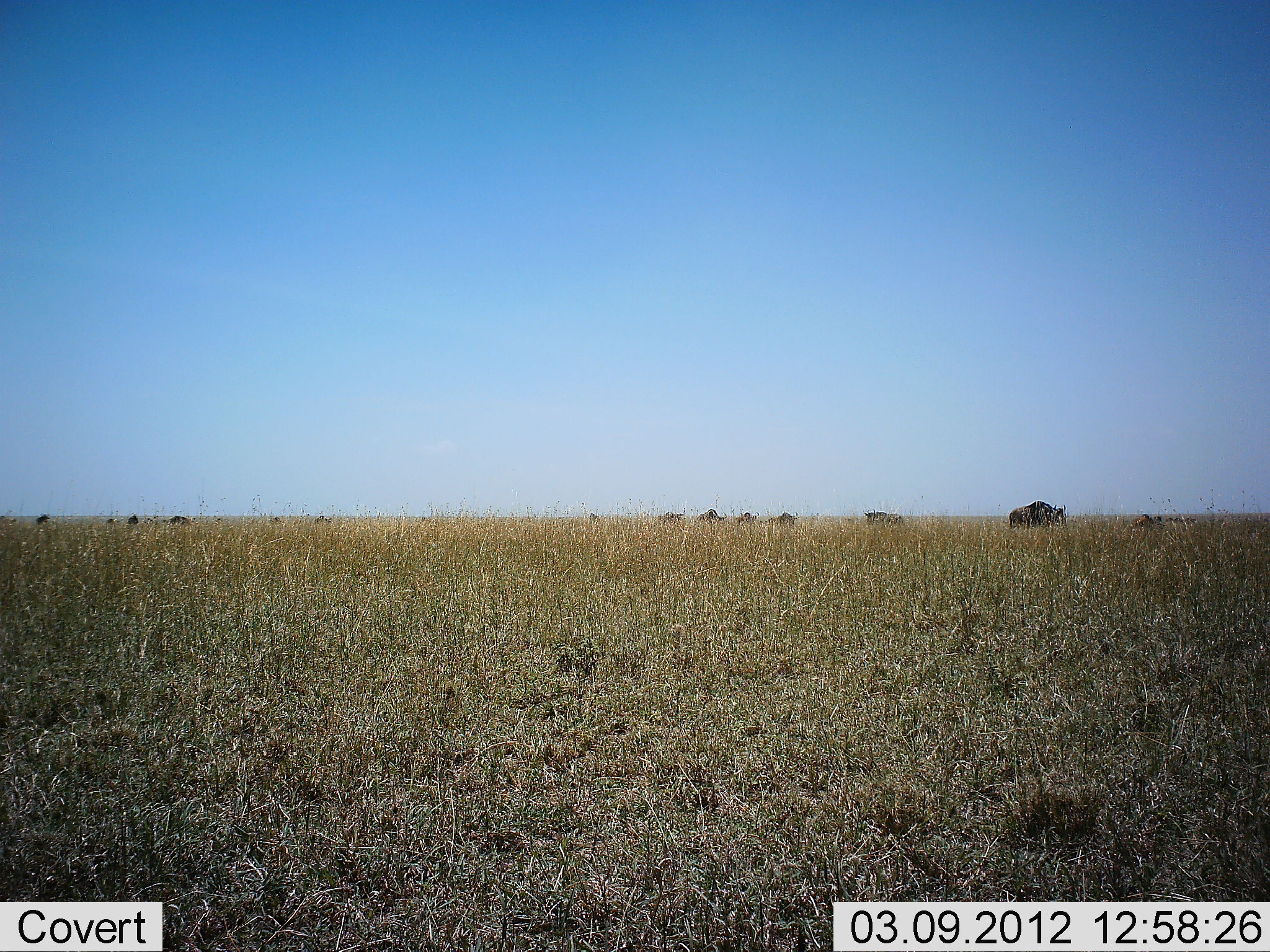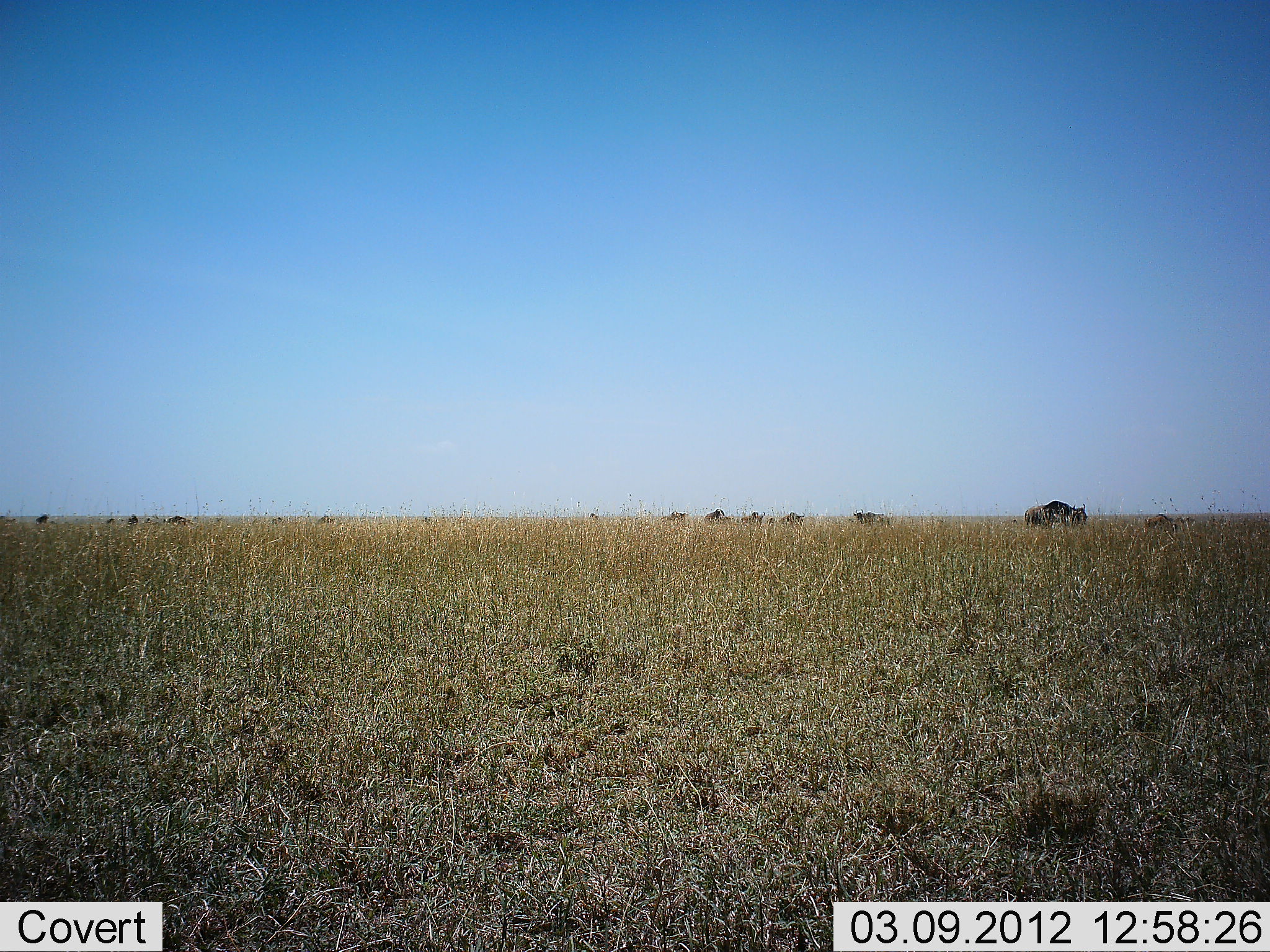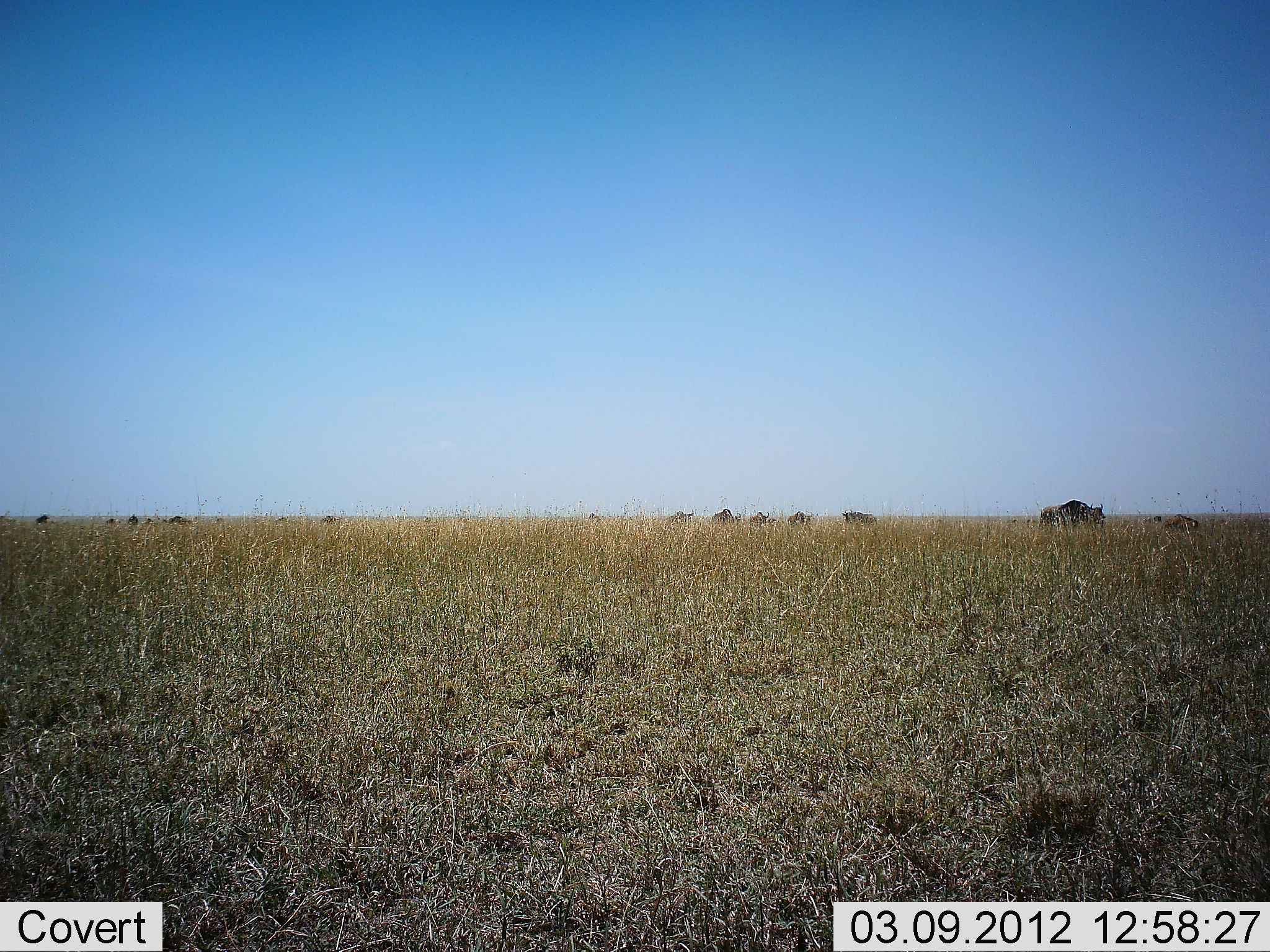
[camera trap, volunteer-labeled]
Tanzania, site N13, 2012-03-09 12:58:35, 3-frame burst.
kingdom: Animalia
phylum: Chordata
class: Mammalia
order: Artiodactyla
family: Bovidae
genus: Connochaetes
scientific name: Connochaetes taurinus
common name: blue wildebeest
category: wildebeest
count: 11-50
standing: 29%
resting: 7%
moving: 64%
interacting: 0%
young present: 7%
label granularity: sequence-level